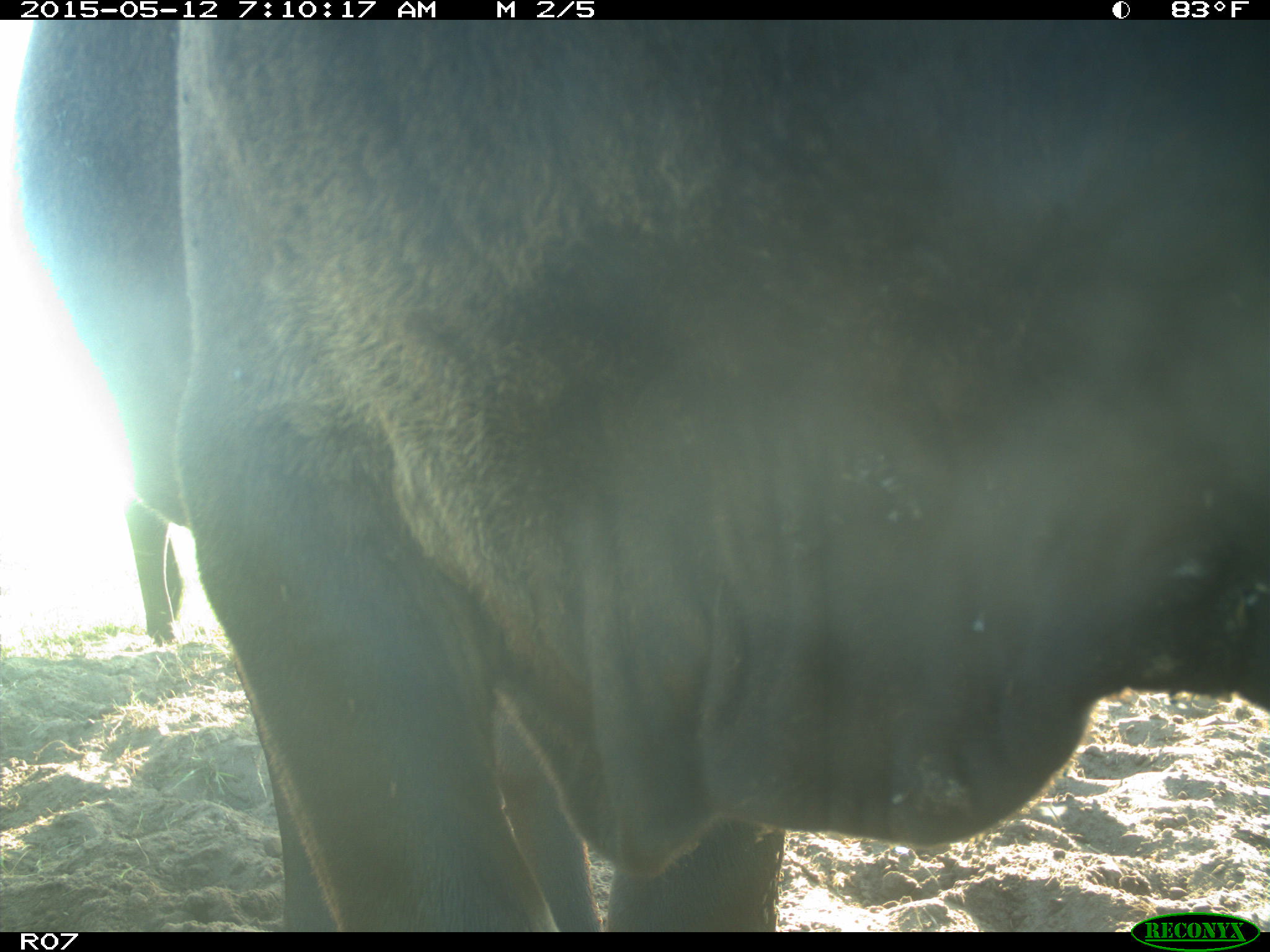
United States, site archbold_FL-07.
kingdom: Animalia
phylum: Chordata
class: Mammalia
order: Artiodactyla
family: Bovidae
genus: Bos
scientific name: Bos taurus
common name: domestic cow